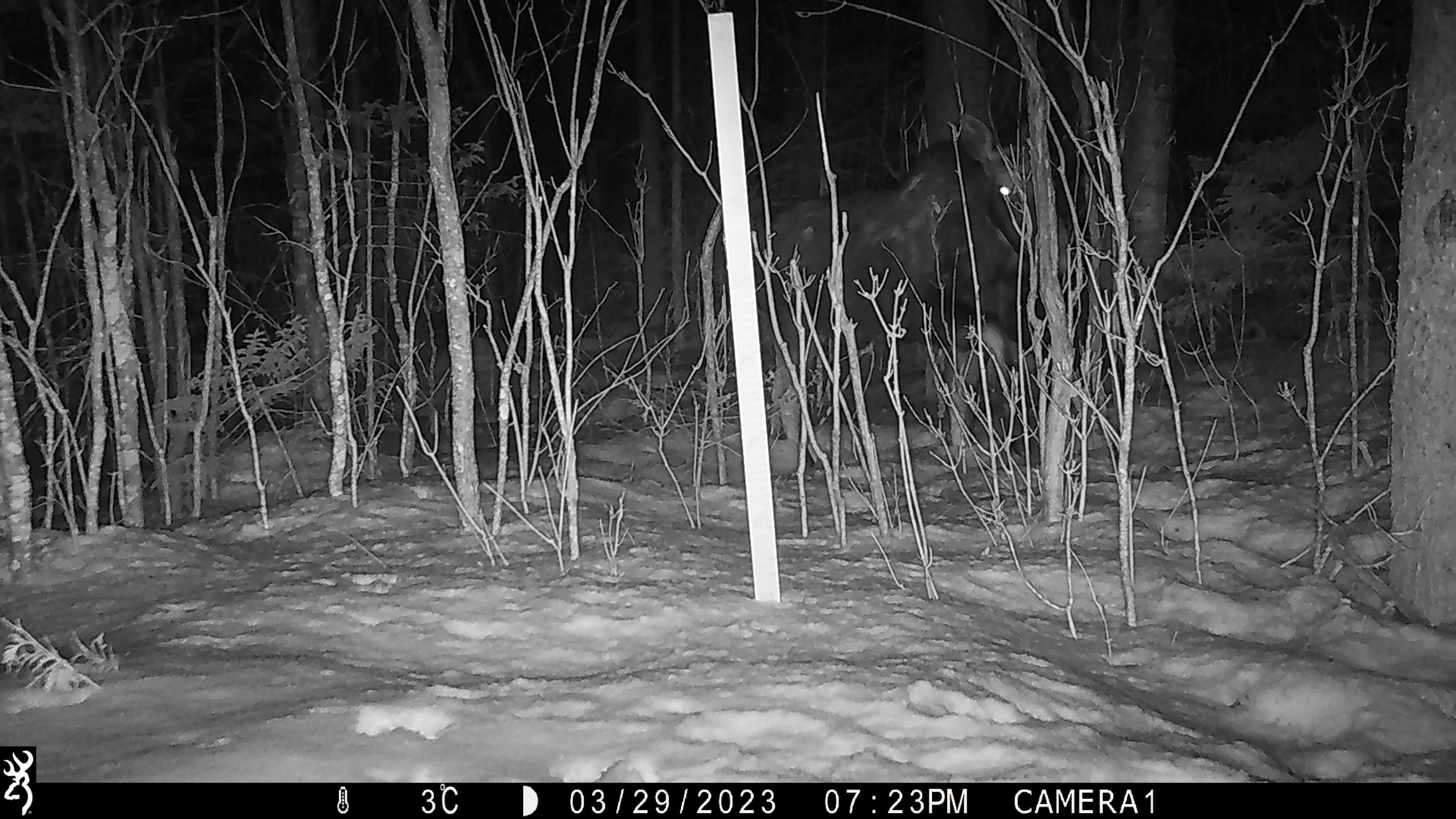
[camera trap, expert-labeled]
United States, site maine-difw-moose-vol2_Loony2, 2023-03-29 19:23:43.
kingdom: Animalia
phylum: Chordata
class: Mammalia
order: Artiodactyla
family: Cervidae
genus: Alces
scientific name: Alces alces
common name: moose